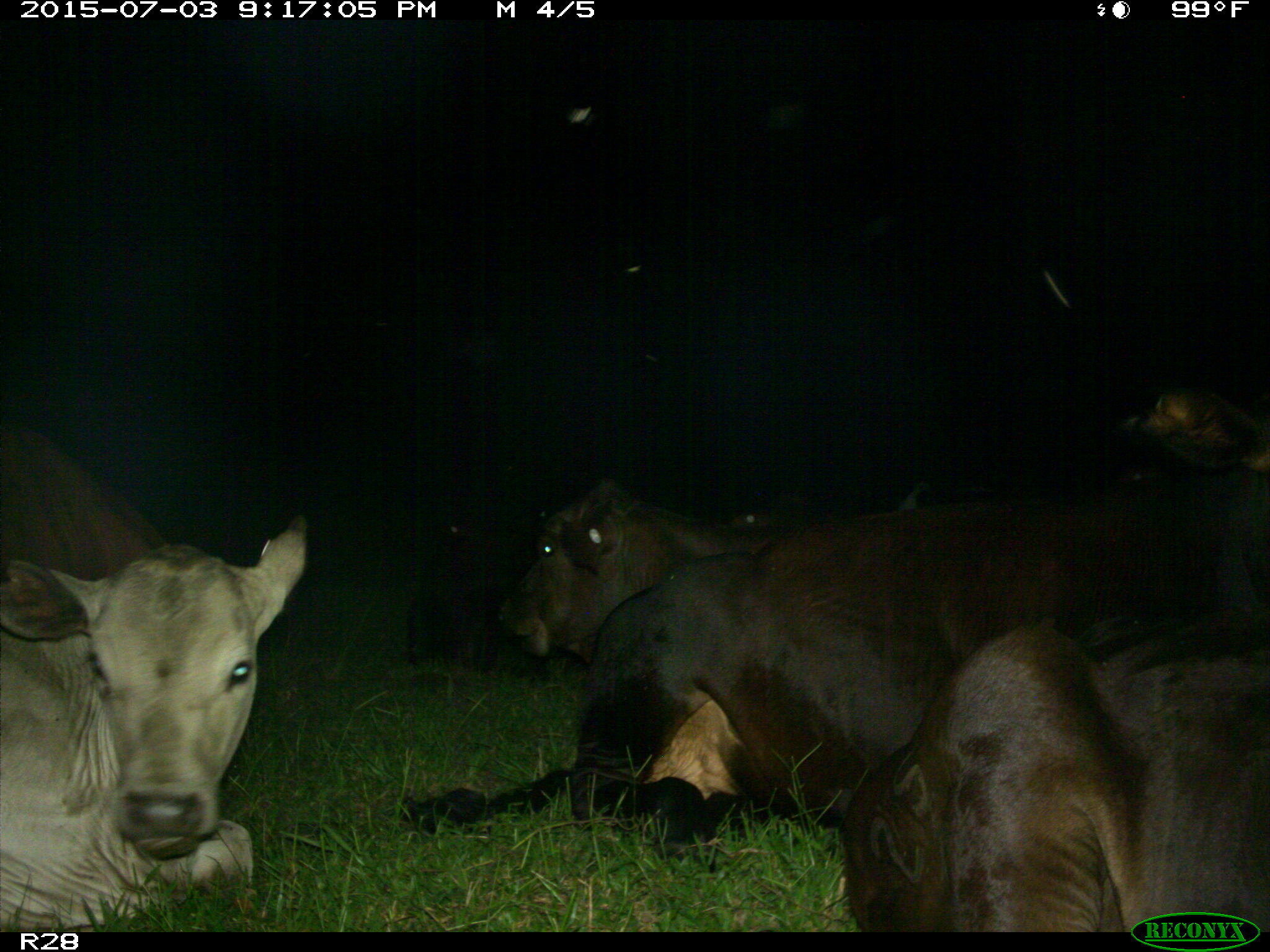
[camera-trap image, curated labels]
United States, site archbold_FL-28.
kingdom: Animalia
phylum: Chordata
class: Mammalia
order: Artiodactyla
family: Bovidae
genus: Bos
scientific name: Bos taurus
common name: domestic cow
Bos taurus (domestic cow).